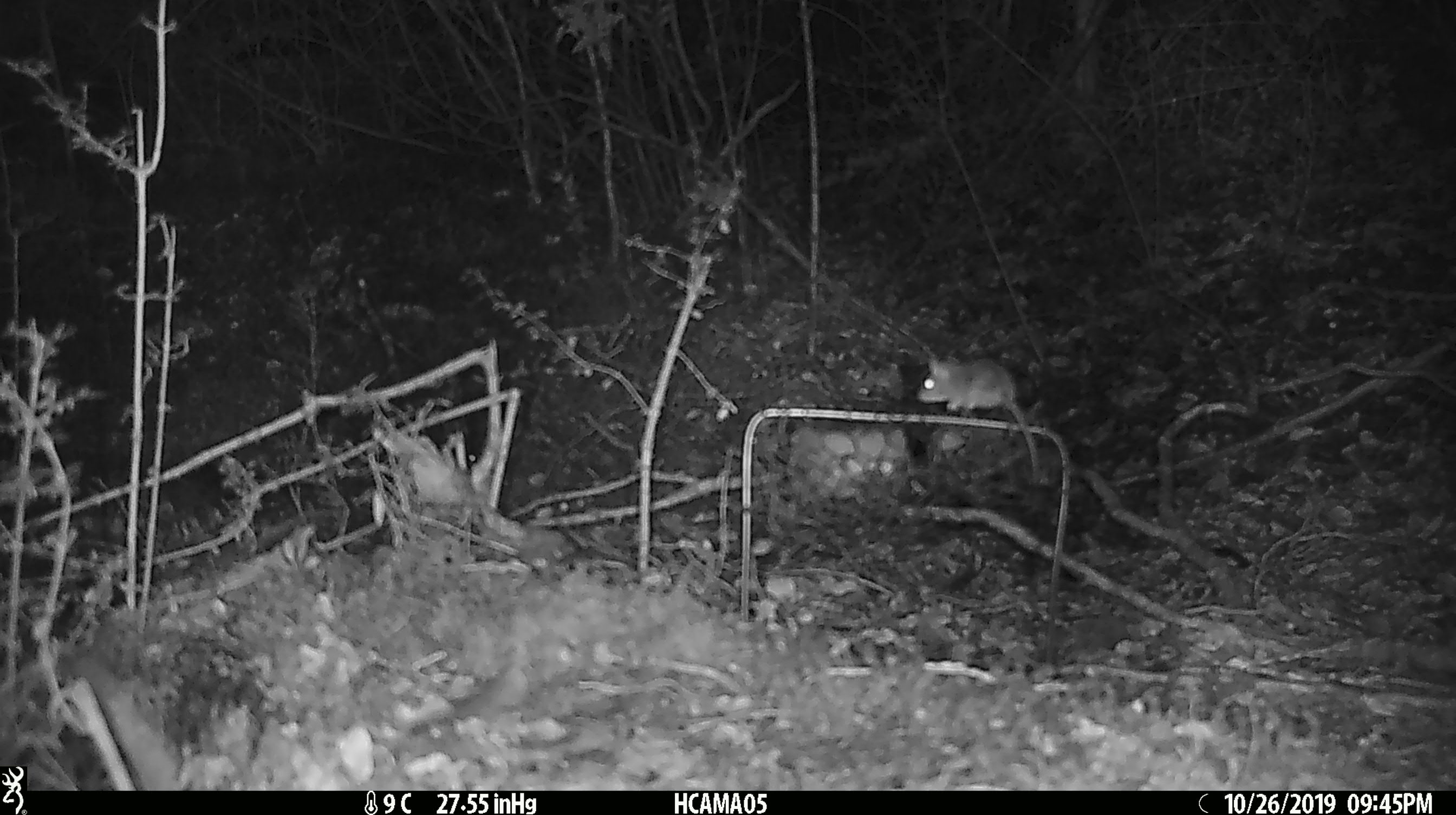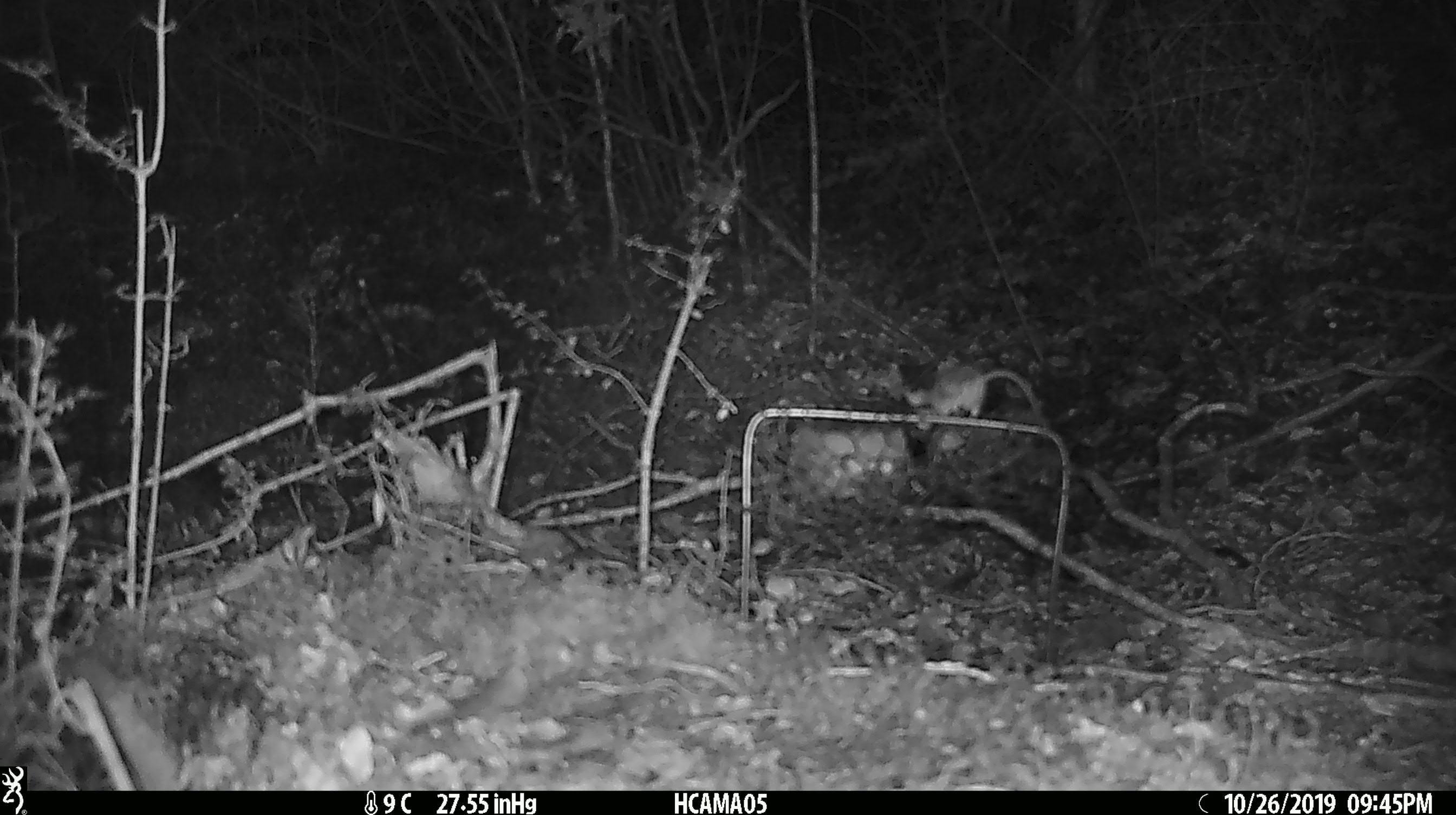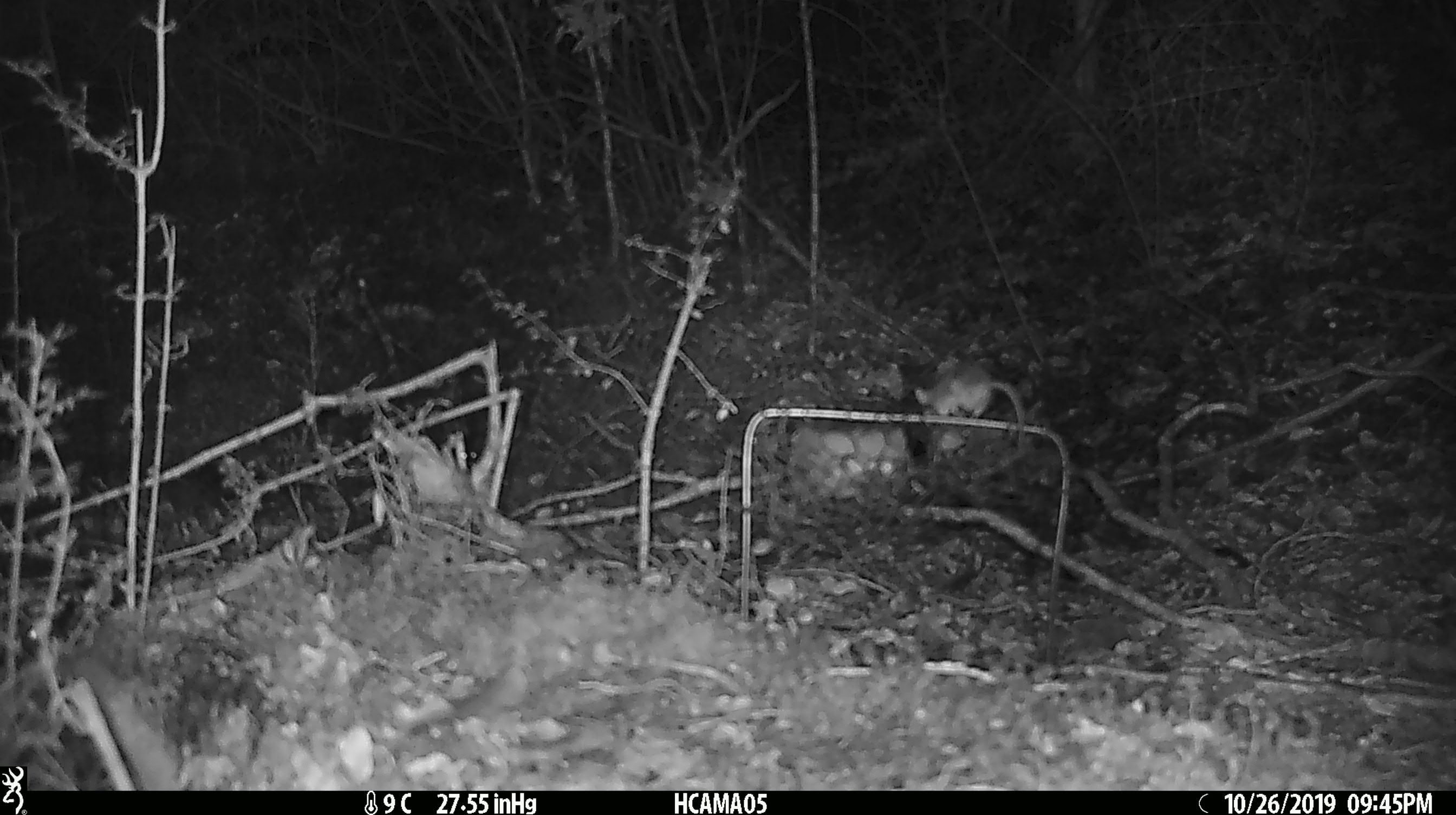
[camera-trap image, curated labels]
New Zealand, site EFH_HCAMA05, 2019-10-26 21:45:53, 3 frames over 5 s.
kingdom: Animalia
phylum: Chordata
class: Mammalia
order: Rodentia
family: Muridae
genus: Mus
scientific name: Mus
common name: mouse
Mouse (Mus).